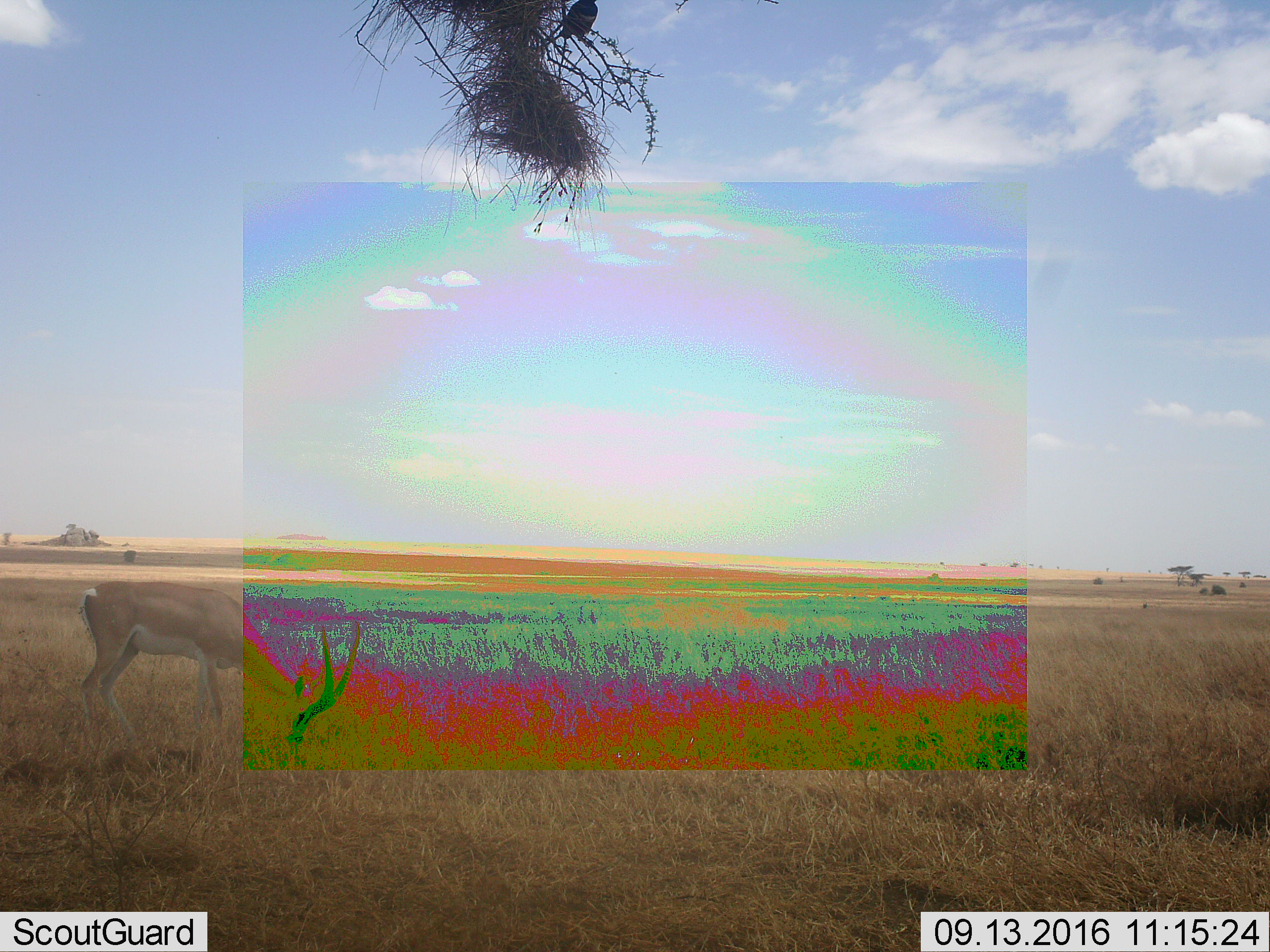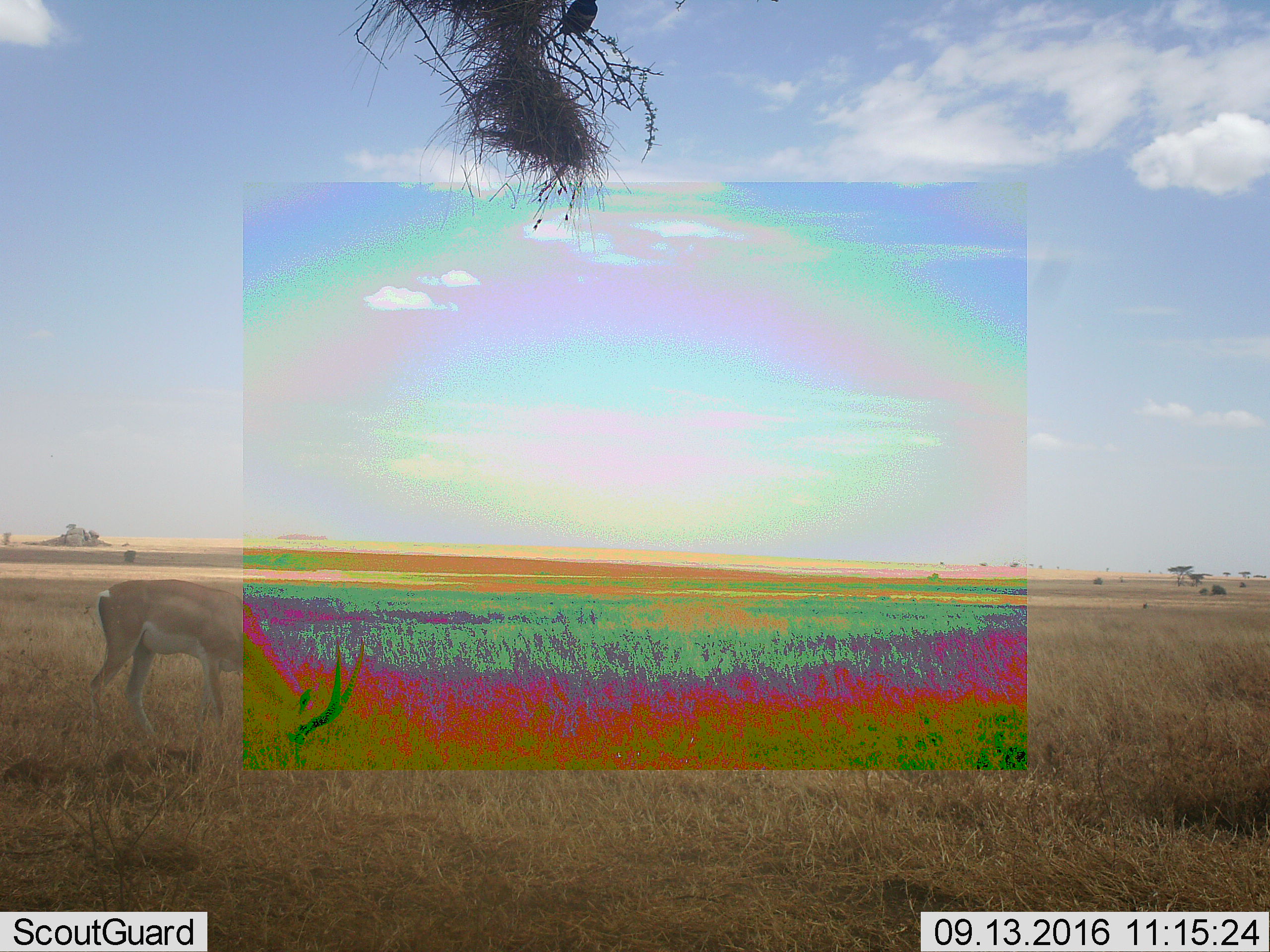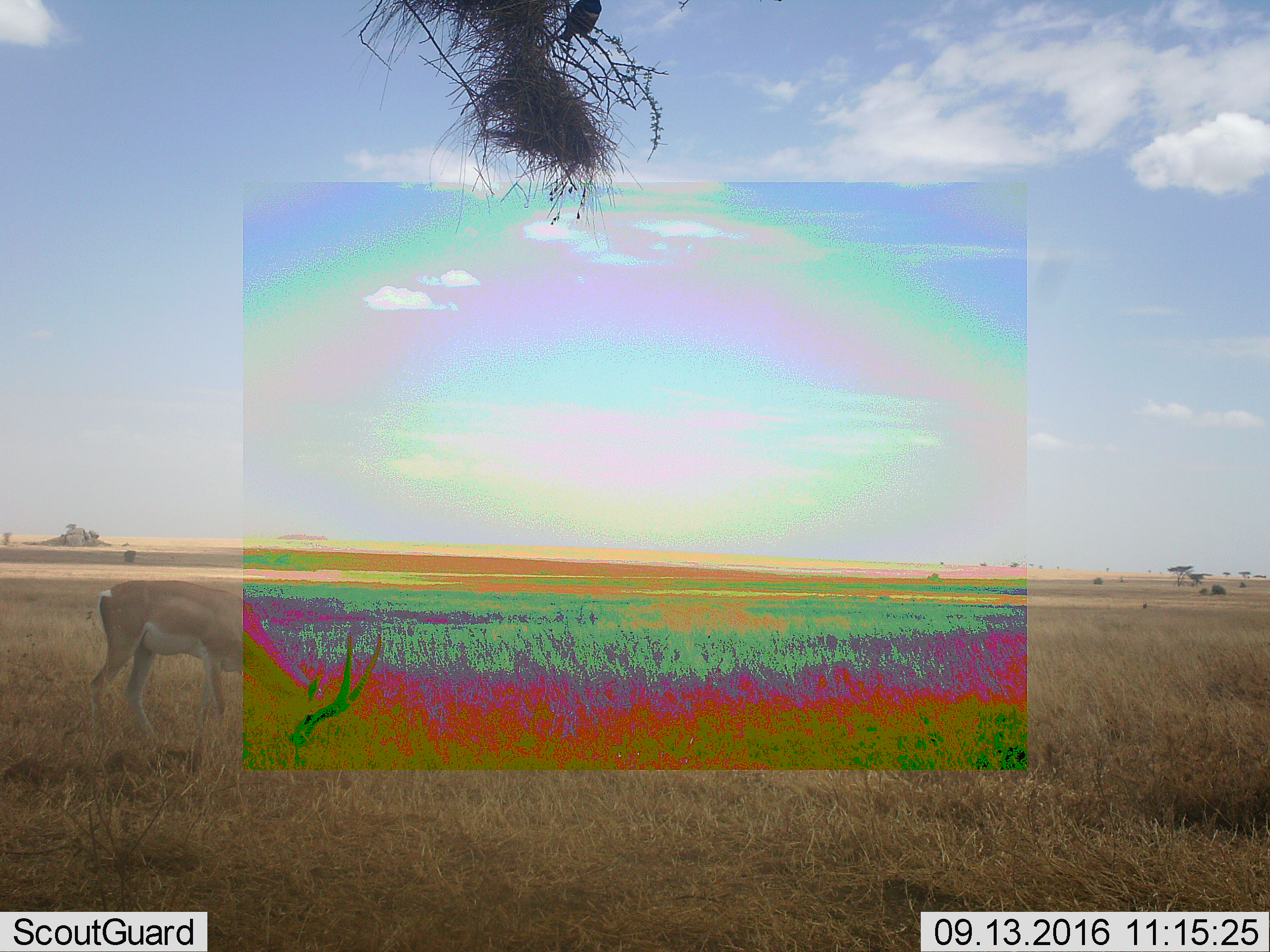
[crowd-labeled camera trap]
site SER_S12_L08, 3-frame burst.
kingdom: Animalia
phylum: Chordata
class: Mammalia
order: Artiodactyla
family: Bovidae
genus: Nanger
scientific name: Nanger granti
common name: grant's gazelle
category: gazellegrants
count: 1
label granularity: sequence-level